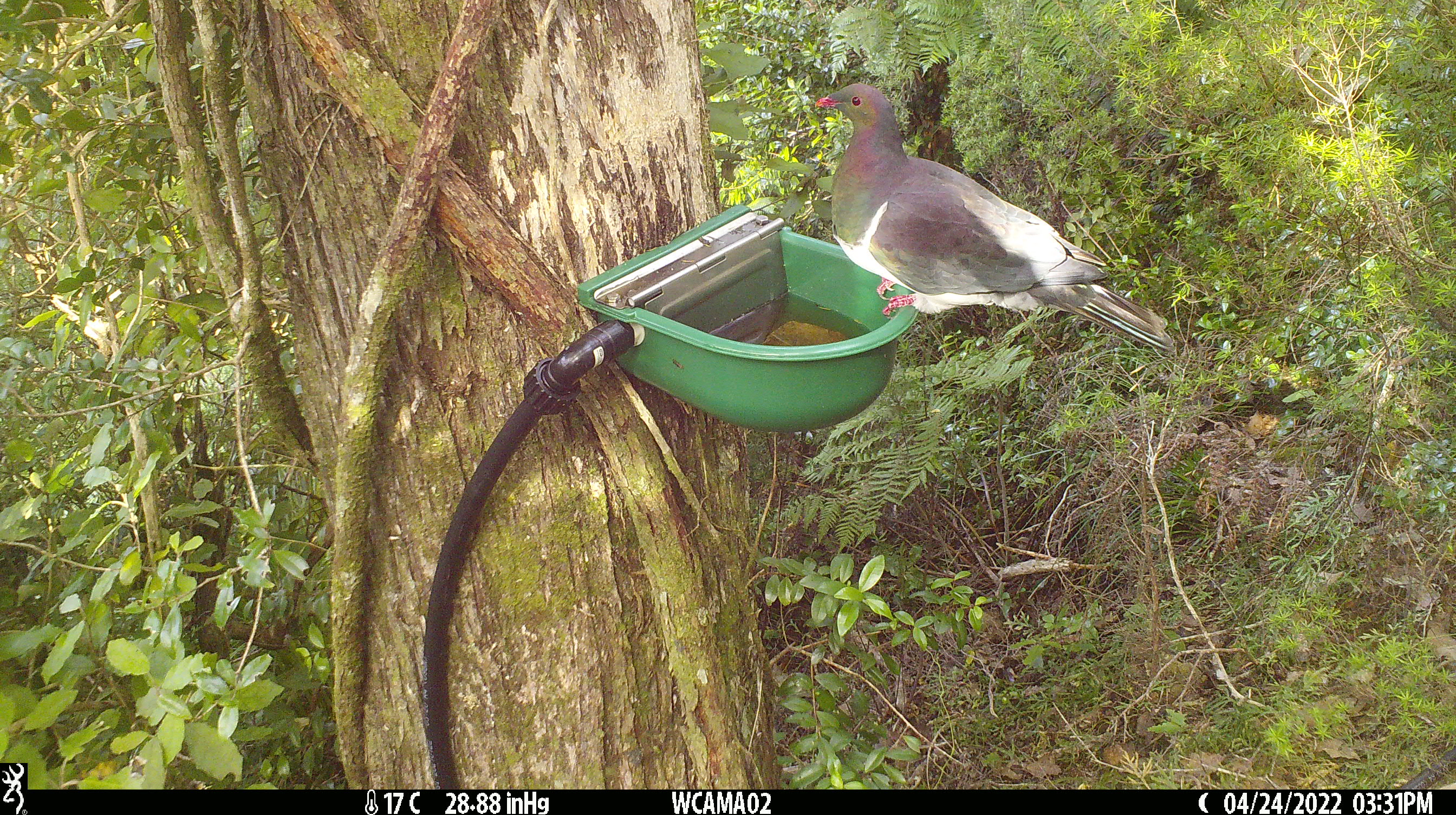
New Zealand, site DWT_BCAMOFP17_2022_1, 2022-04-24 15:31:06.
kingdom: Animalia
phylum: Chordata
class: Aves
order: Columbiformes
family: Columbidae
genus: Hemiphaga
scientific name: Hemiphaga novaeseelandiae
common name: new zealand pigeon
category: kereru